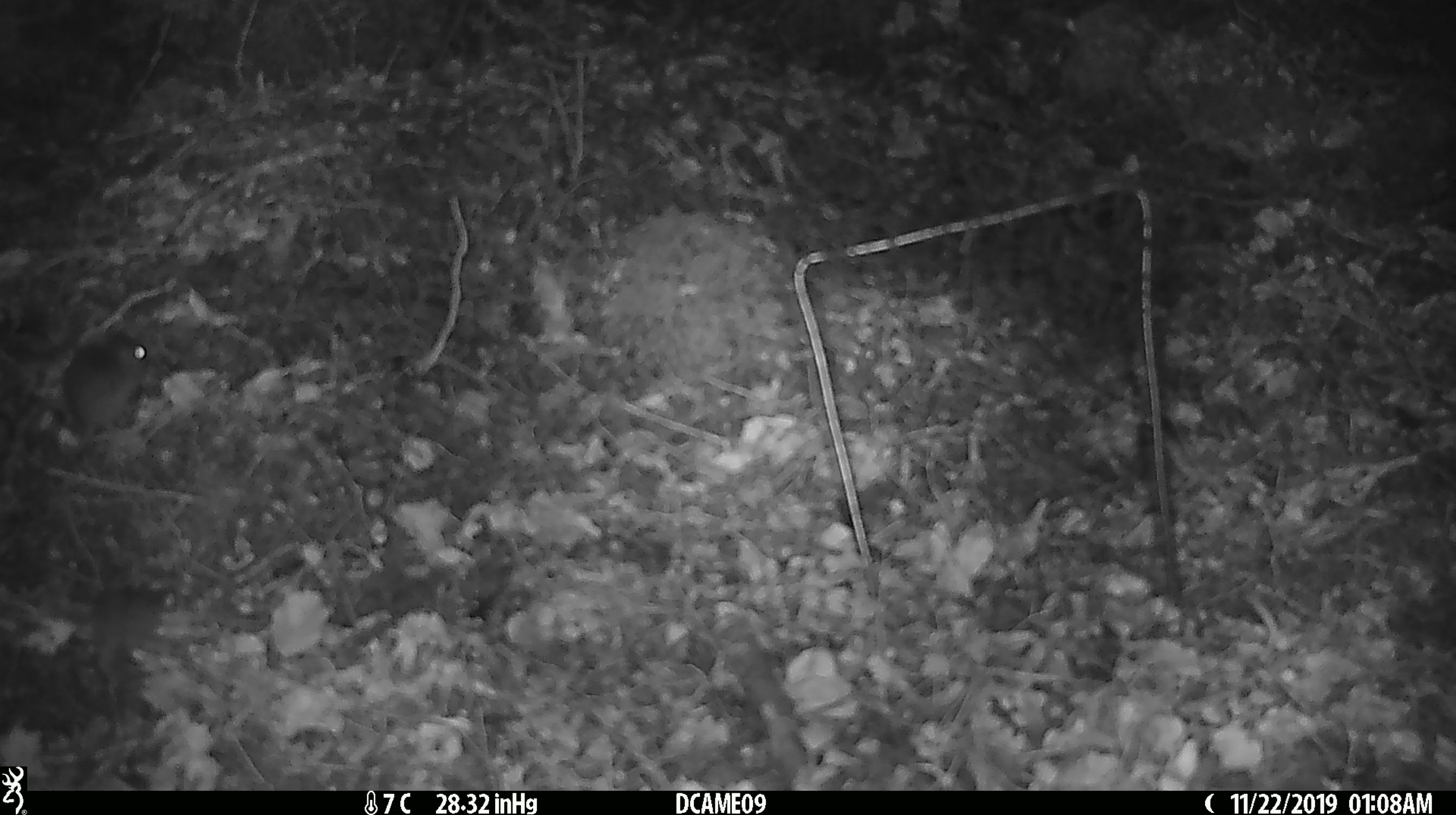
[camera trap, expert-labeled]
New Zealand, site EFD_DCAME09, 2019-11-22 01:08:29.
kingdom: Animalia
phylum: Chordata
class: Mammalia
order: Rodentia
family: Muridae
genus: Mus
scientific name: Mus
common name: mouse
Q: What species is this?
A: Mouse (Mus).